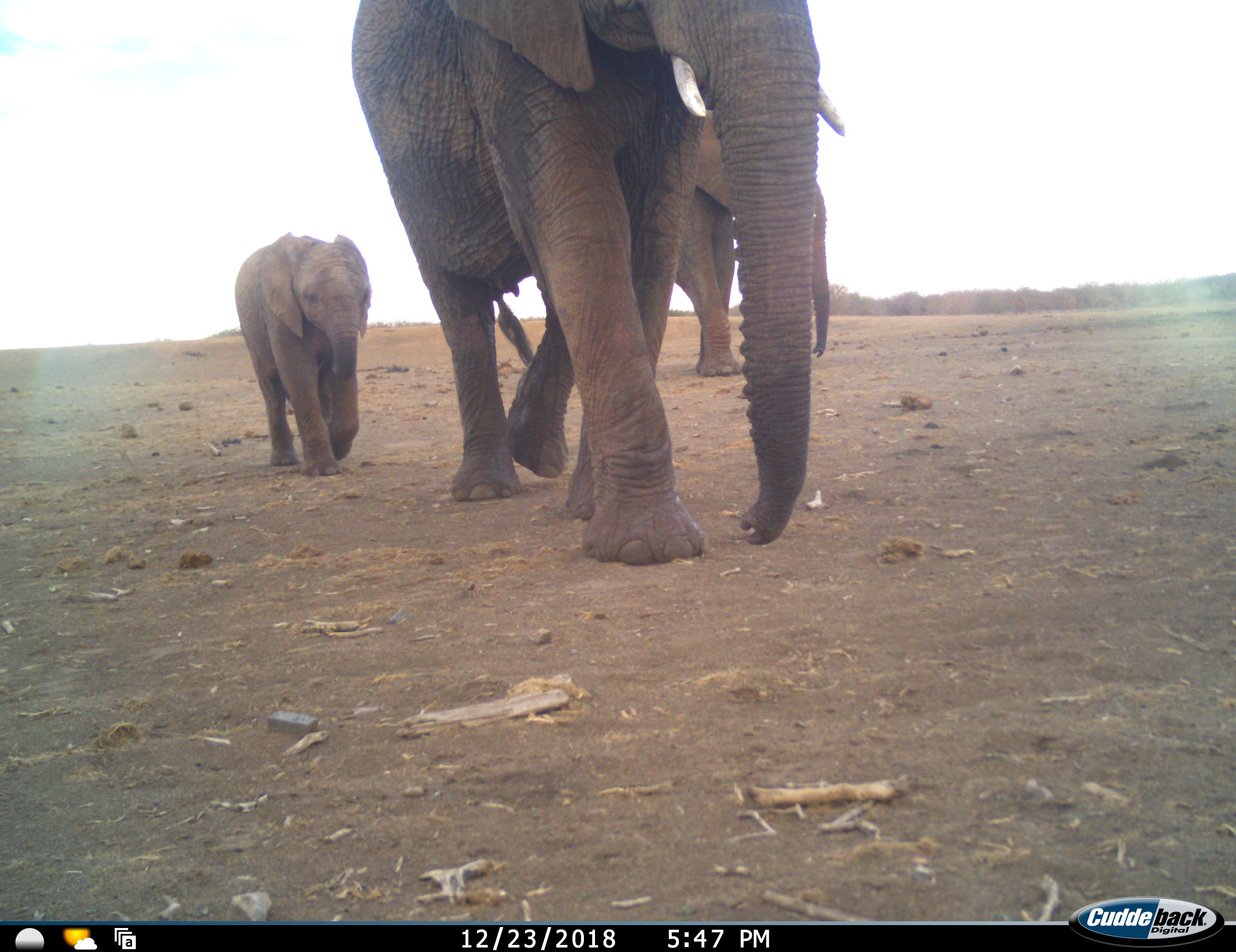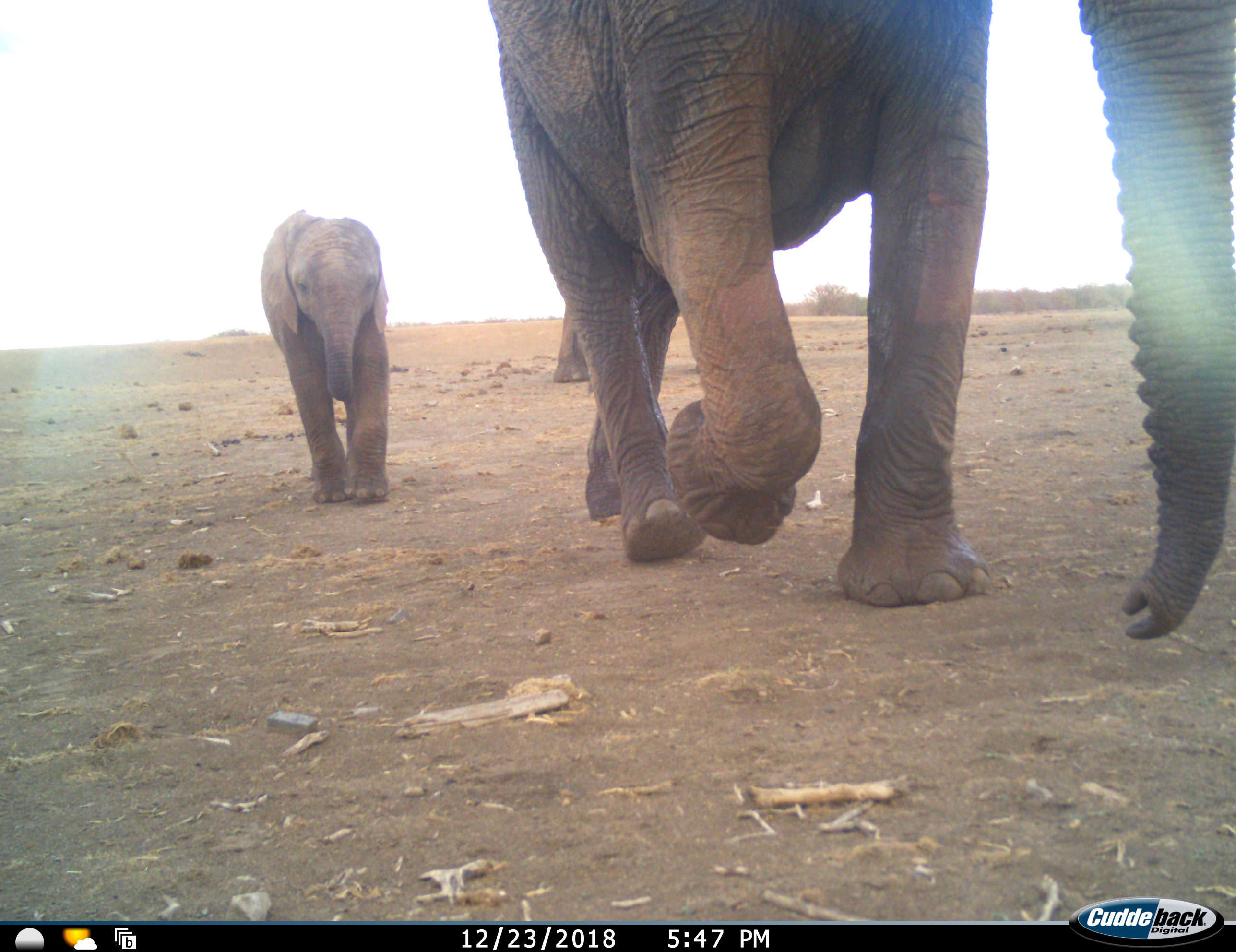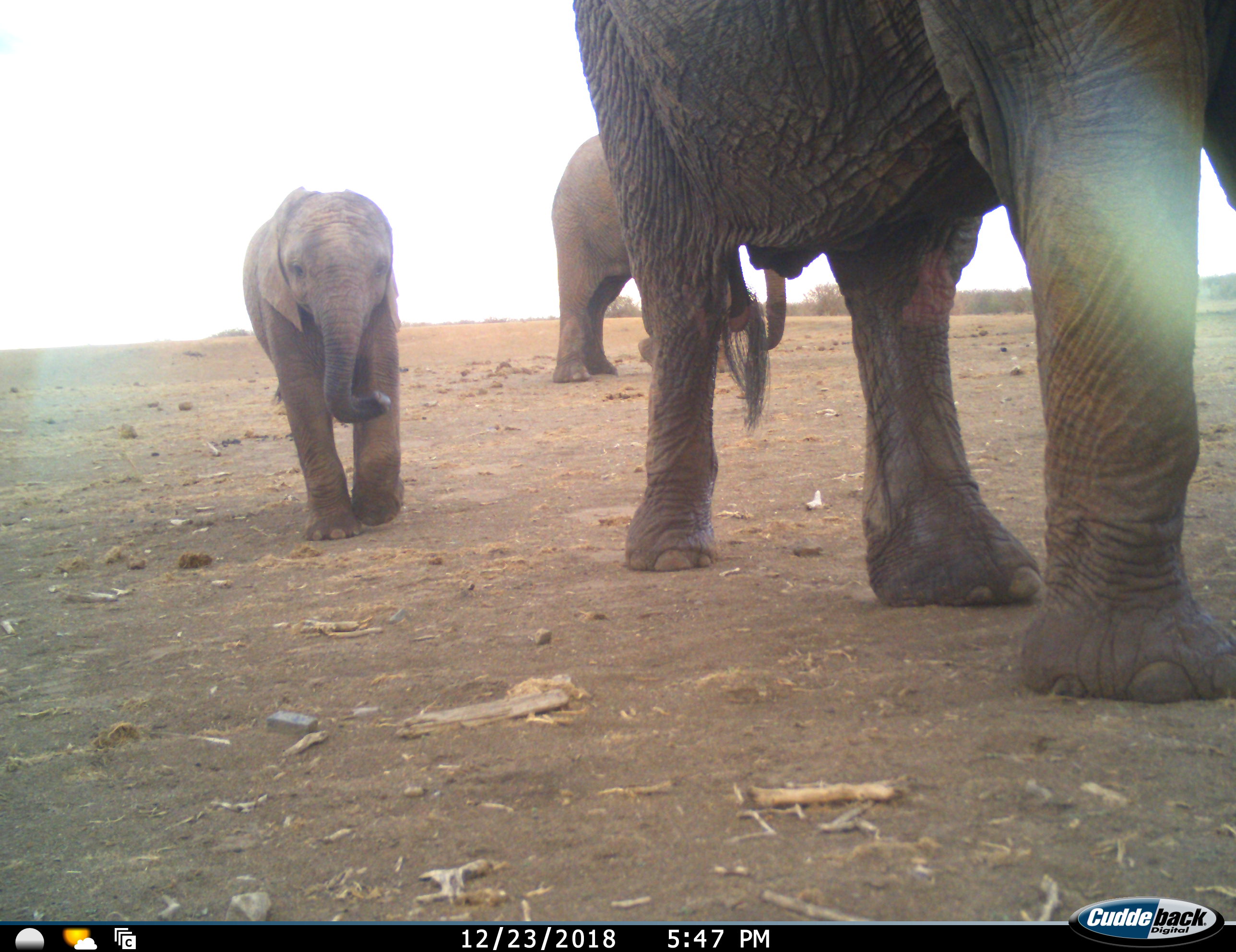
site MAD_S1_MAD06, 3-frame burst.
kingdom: Animalia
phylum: Chordata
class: Mammalia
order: Proboscidea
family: Elephantidae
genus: Loxodonta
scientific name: Loxodonta africana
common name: african bush elephant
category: elephant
Elephant (african bush elephant) (Loxodonta africana), count 3. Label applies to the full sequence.